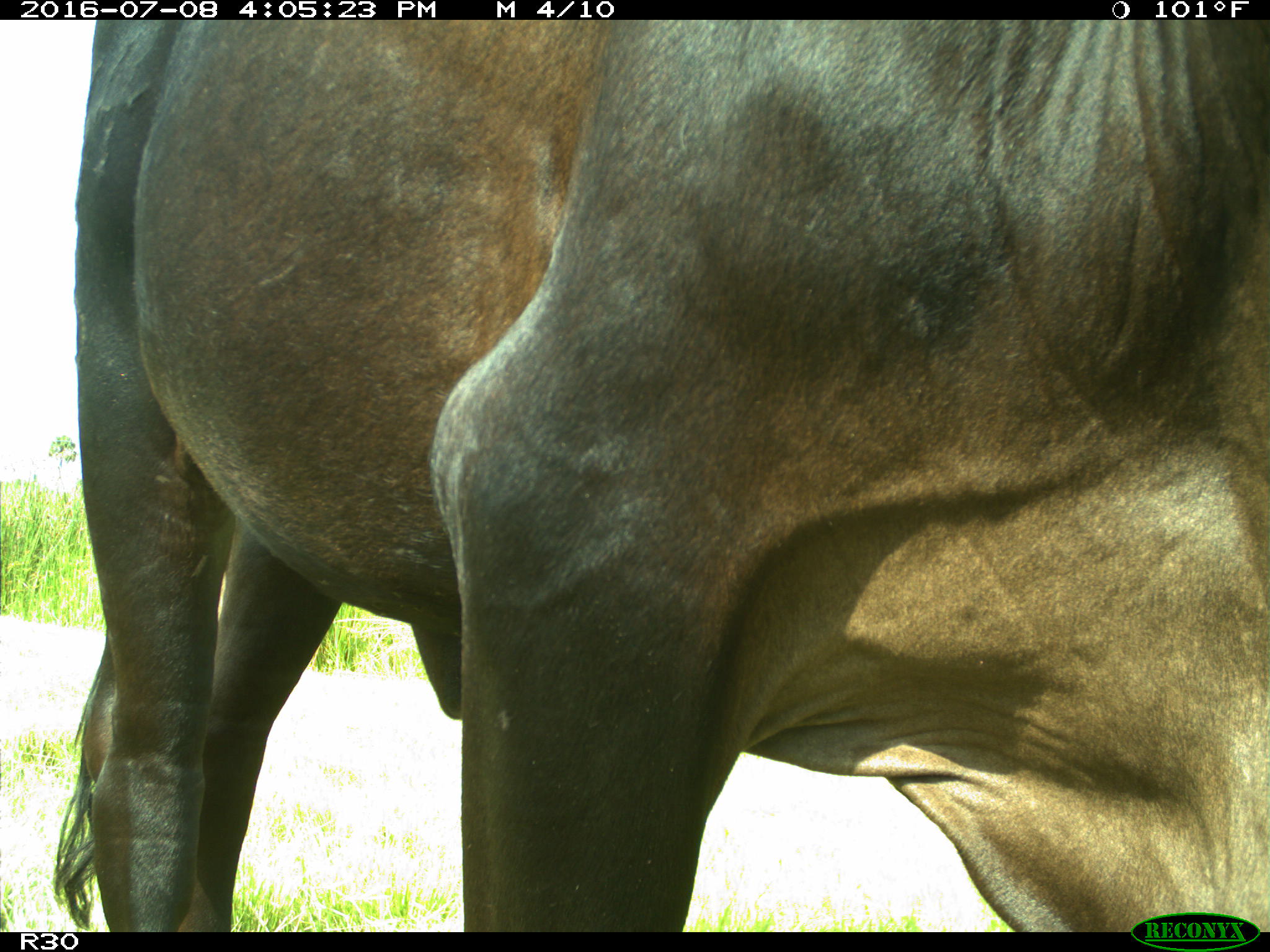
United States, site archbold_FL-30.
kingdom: Animalia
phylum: Chordata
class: Mammalia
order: Artiodactyla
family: Bovidae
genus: Bos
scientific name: Bos taurus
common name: domestic cow